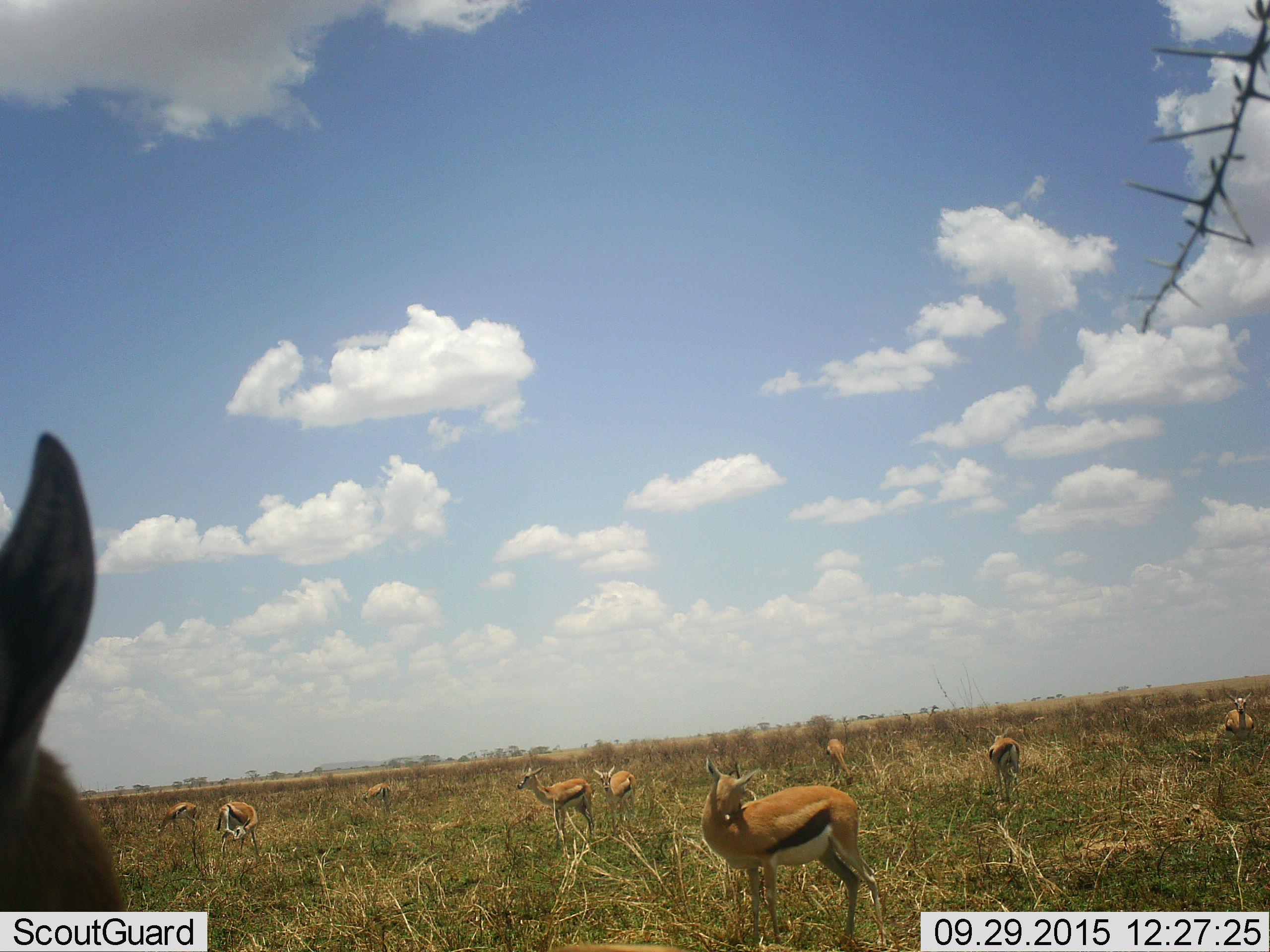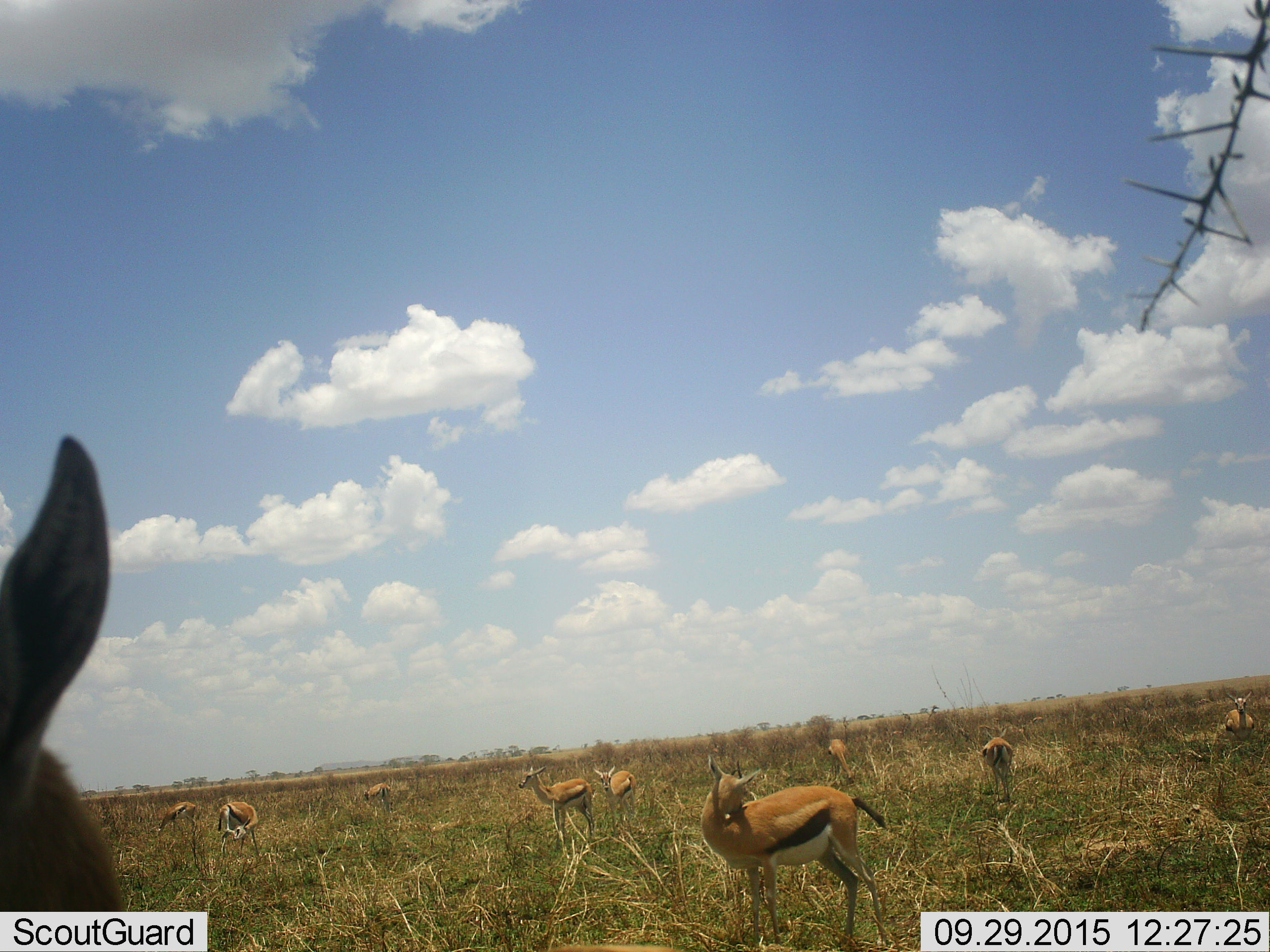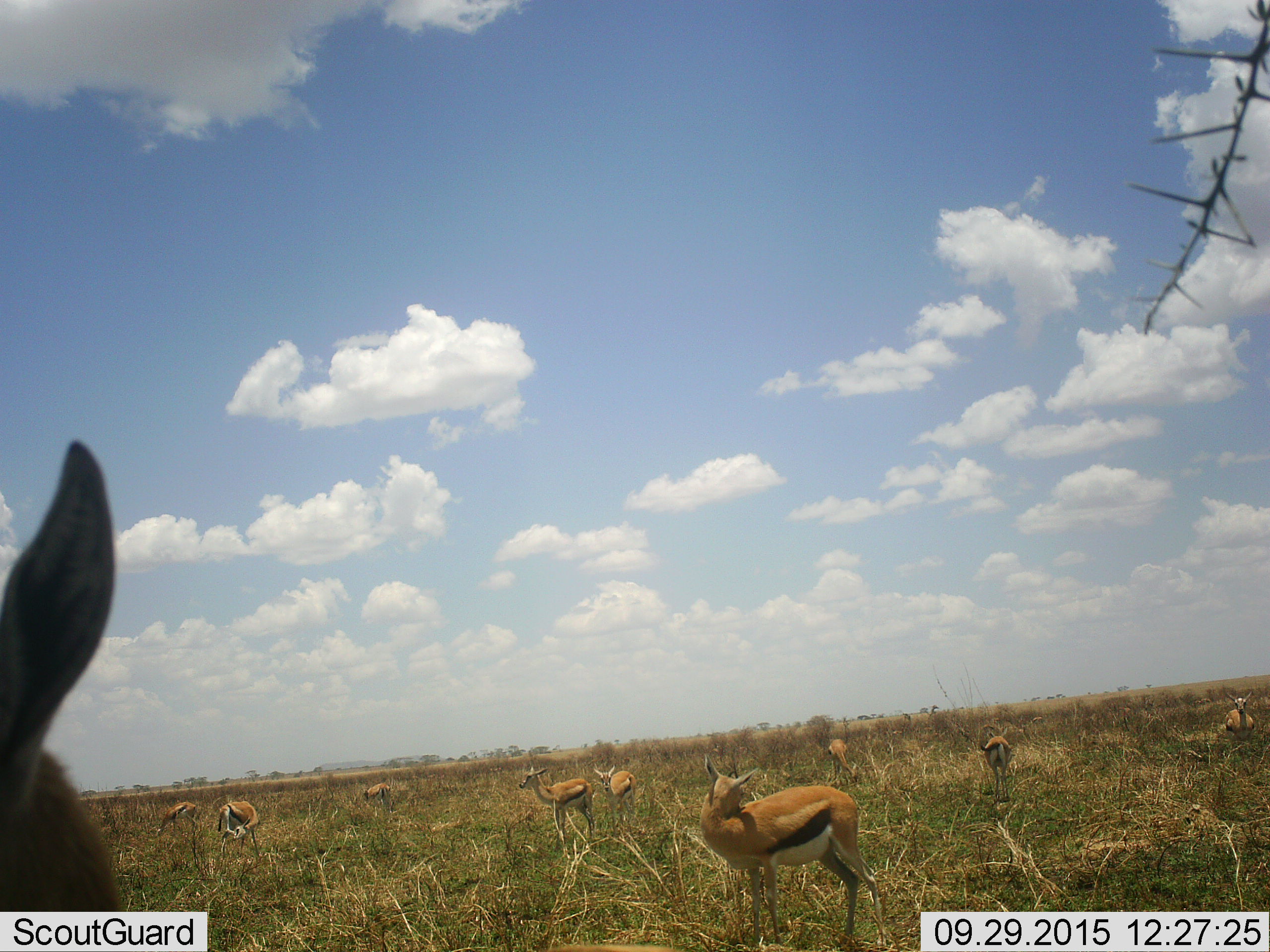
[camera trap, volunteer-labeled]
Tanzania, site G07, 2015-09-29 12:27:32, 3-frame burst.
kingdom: Animalia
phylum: Chordata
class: Mammalia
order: Artiodactyla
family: Bovidae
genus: Eudorcas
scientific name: Eudorcas thomsonii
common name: thomson's gazelle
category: gazellethomsons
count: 10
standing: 90%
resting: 0%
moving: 10%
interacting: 0%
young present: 10%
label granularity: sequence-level